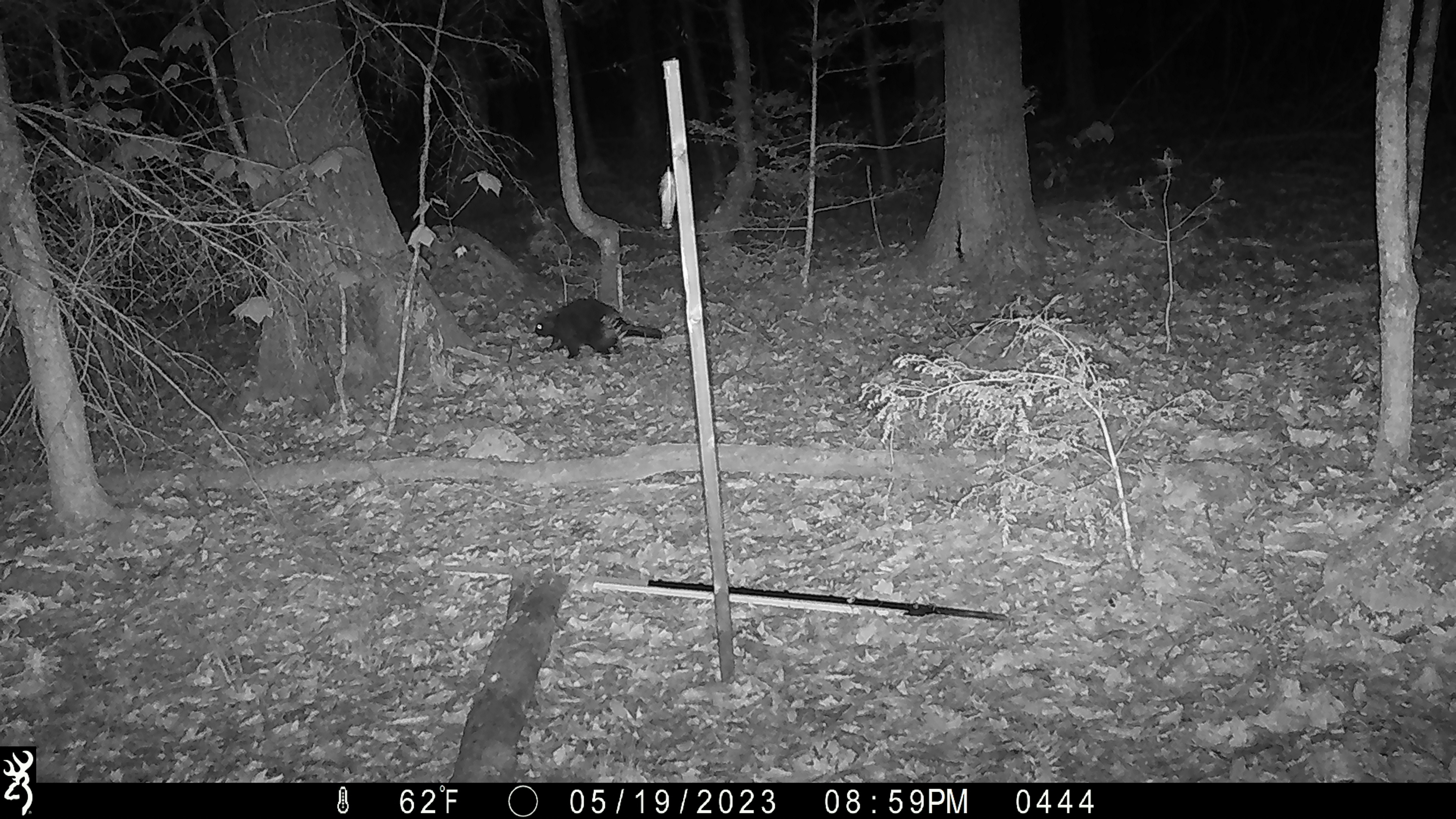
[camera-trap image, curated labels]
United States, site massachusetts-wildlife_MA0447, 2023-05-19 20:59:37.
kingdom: Animalia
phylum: Chordata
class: Mammalia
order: Carnivora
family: Mustelidae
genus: Pekania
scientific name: Pekania pennanti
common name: fisher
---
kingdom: Animalia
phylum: Chordata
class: Mammalia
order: Rodentia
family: Erethizontidae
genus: Erethizon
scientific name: Erethizon dorsatum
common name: porcupine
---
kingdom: Animalia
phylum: Chordata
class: Mammalia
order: Carnivora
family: Procyonidae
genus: Procyon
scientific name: Procyon lotor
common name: raccoon